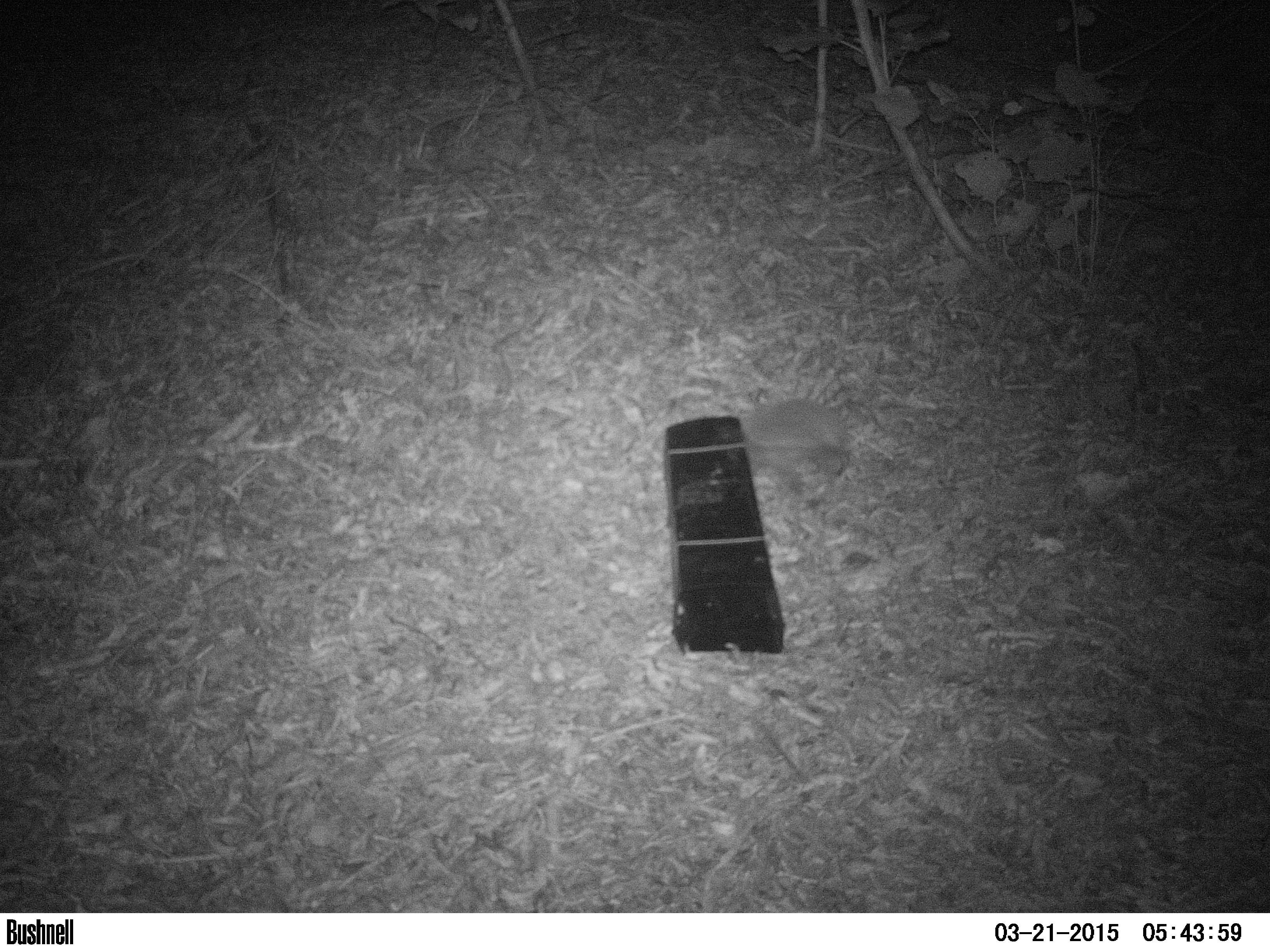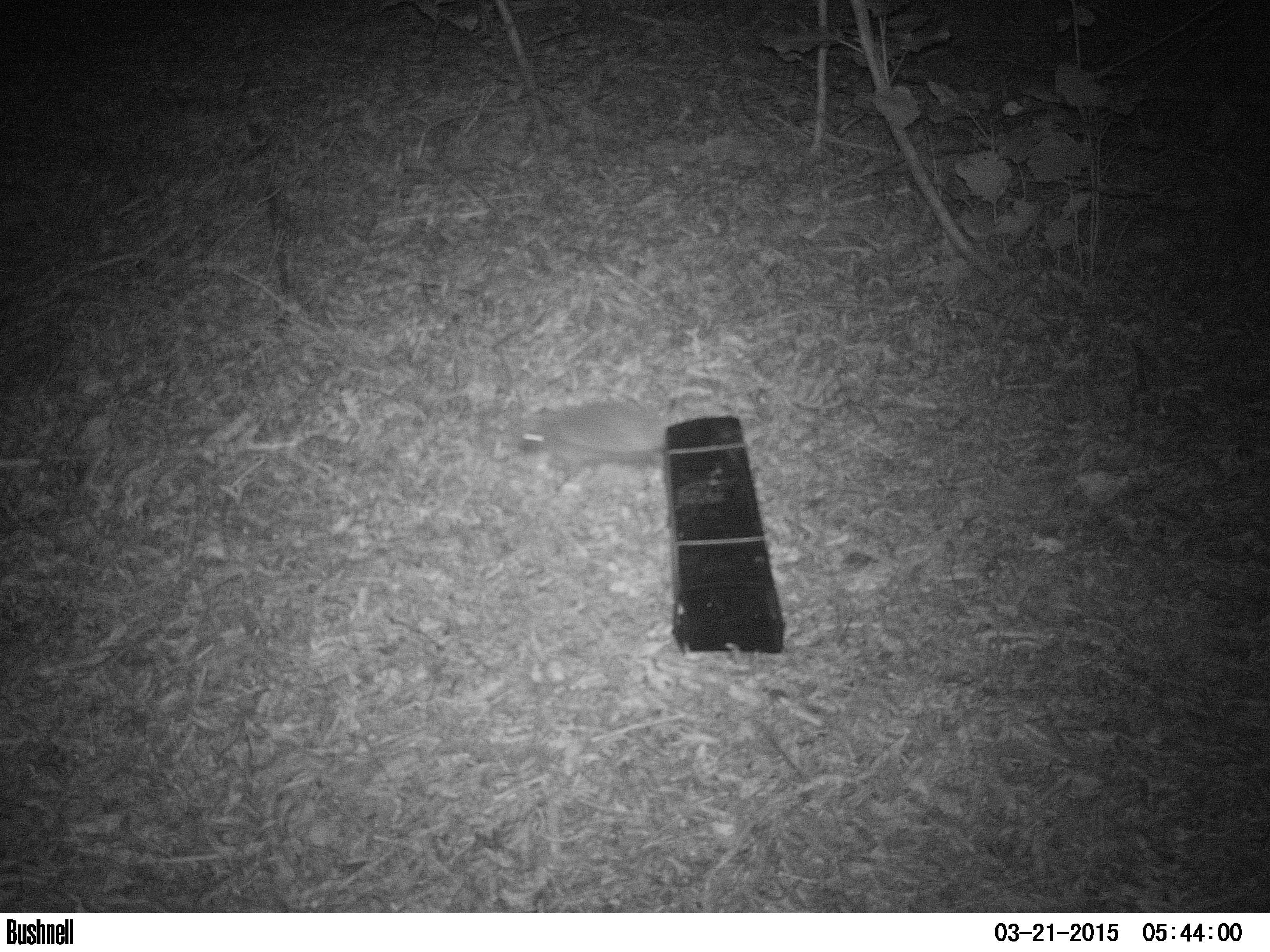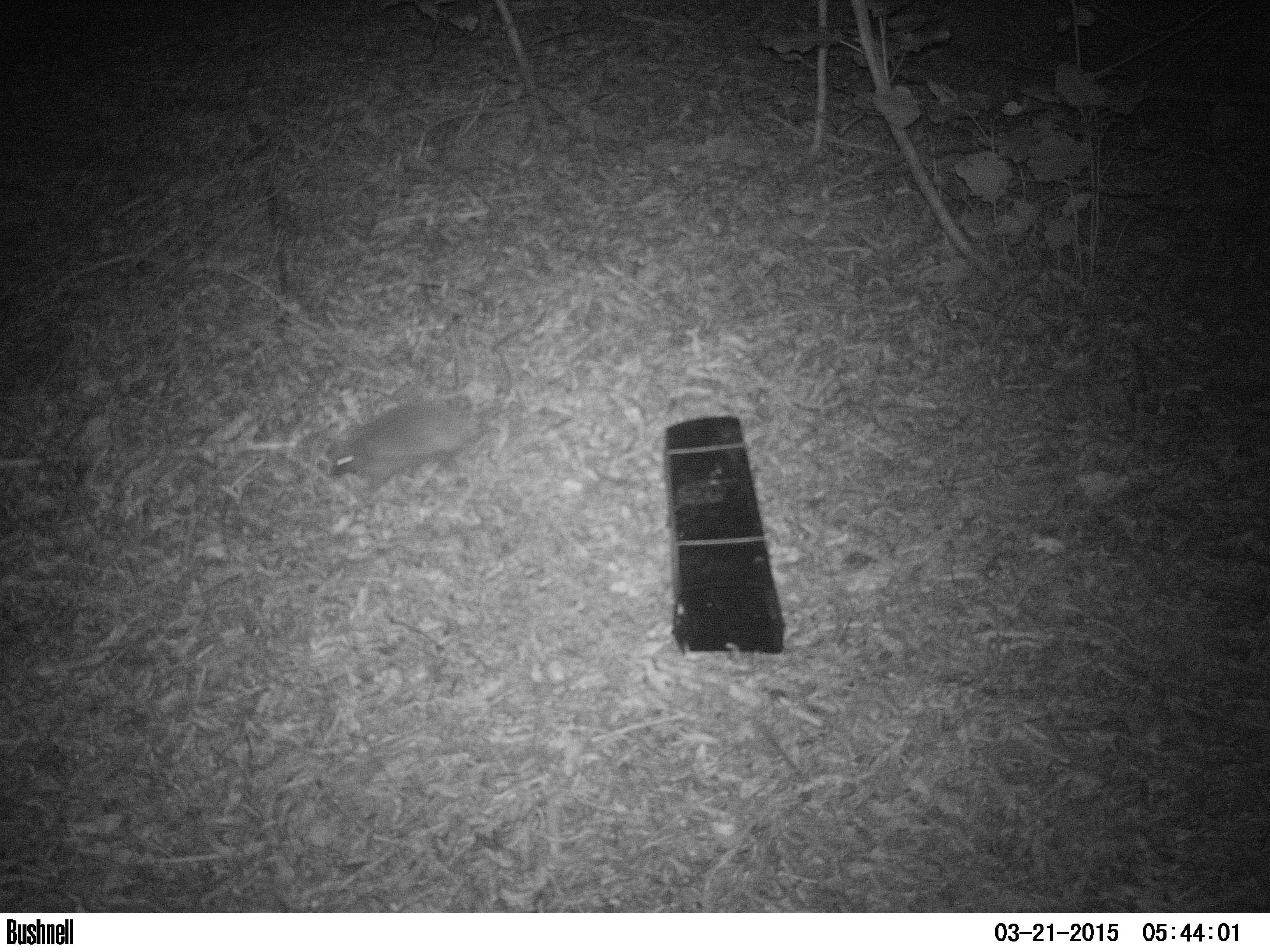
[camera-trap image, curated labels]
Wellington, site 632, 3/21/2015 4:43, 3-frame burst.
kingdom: Animalia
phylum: Chordata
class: Mammalia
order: Eulipotyphla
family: Erinaceidae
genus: Erinaceus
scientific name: Erinaceus europaeus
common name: hedgehog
Hedgehog (Erinaceus europaeus).